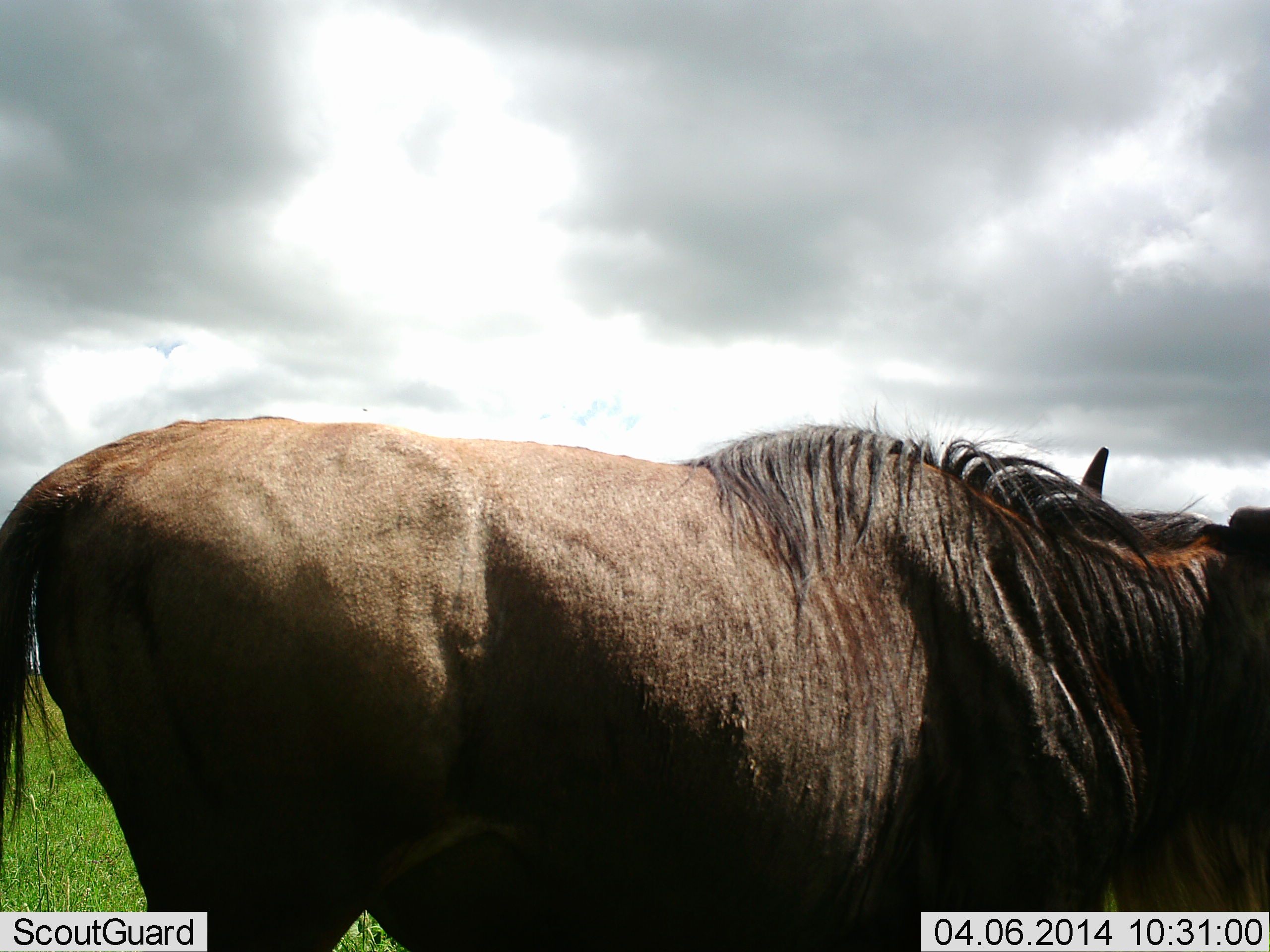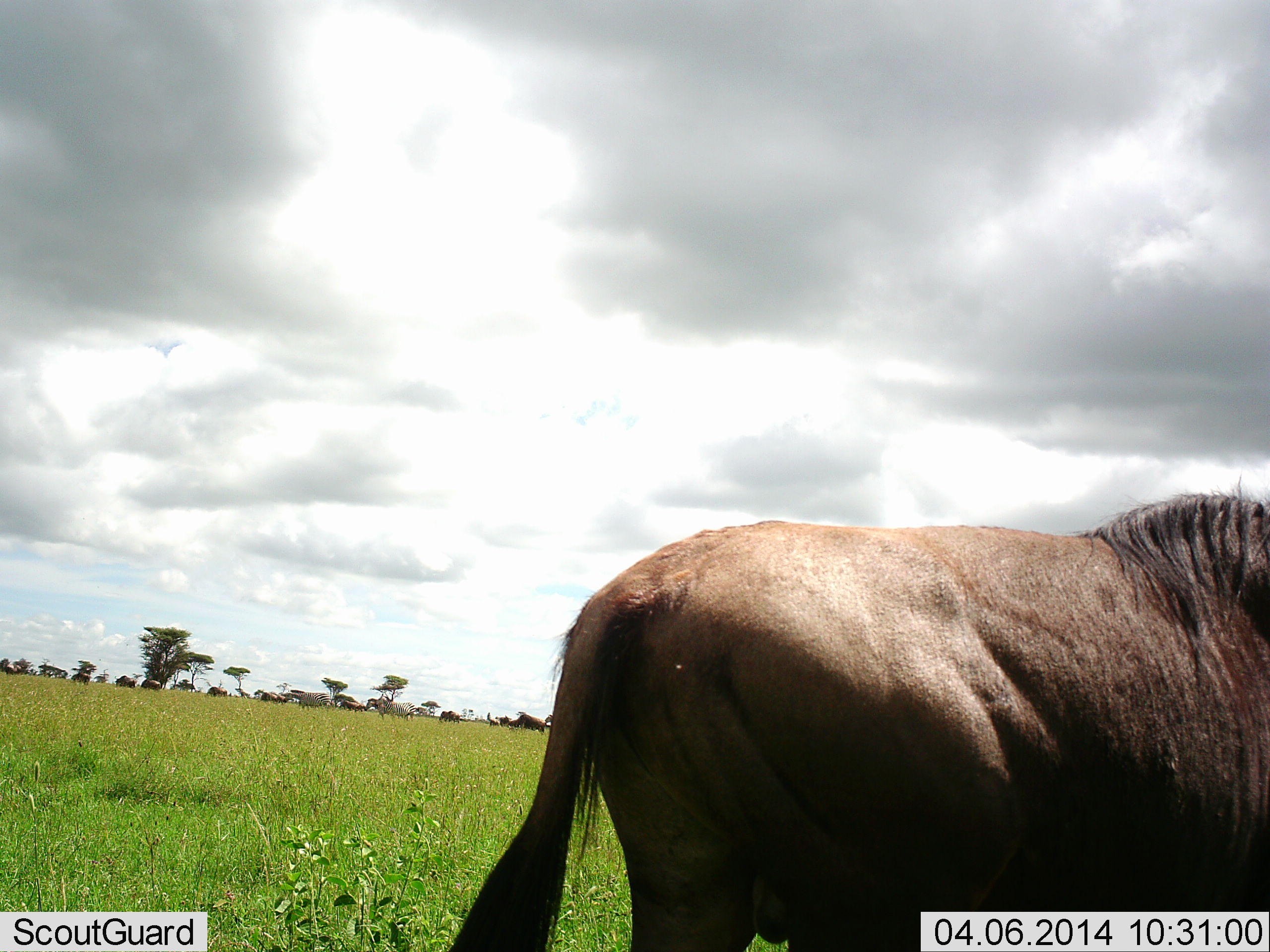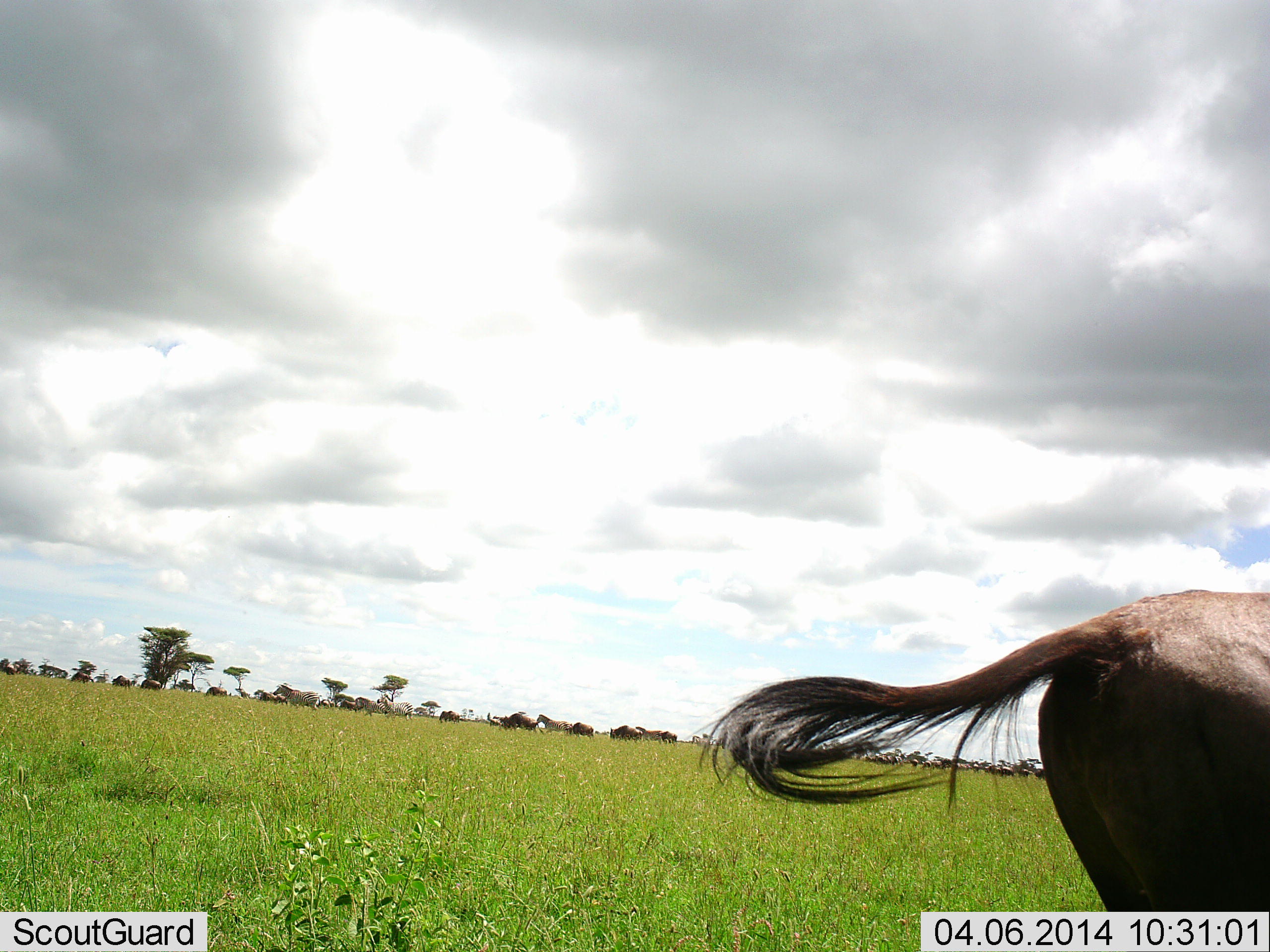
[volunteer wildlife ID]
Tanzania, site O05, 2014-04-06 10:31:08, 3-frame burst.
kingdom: Animalia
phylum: Chordata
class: Mammalia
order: Artiodactyla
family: Bovidae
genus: Connochaetes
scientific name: Connochaetes taurinus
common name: blue wildebeest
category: wildebeest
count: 1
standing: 20%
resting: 0%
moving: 90%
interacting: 0%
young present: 0%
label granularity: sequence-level